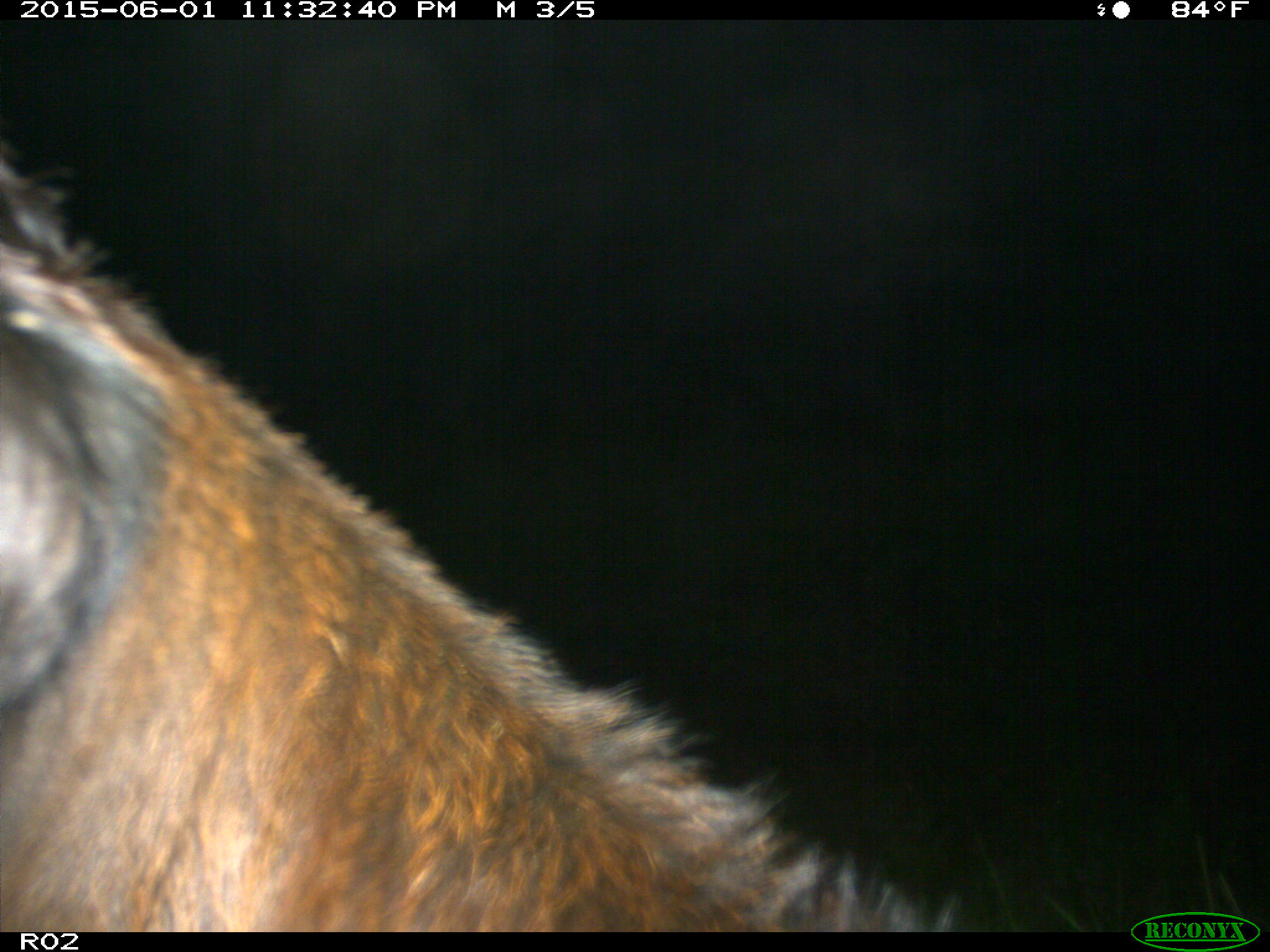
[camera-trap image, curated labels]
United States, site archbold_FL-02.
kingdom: Animalia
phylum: Chordata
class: Mammalia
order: Artiodactyla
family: Bovidae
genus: Bos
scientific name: Bos taurus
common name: domestic cow